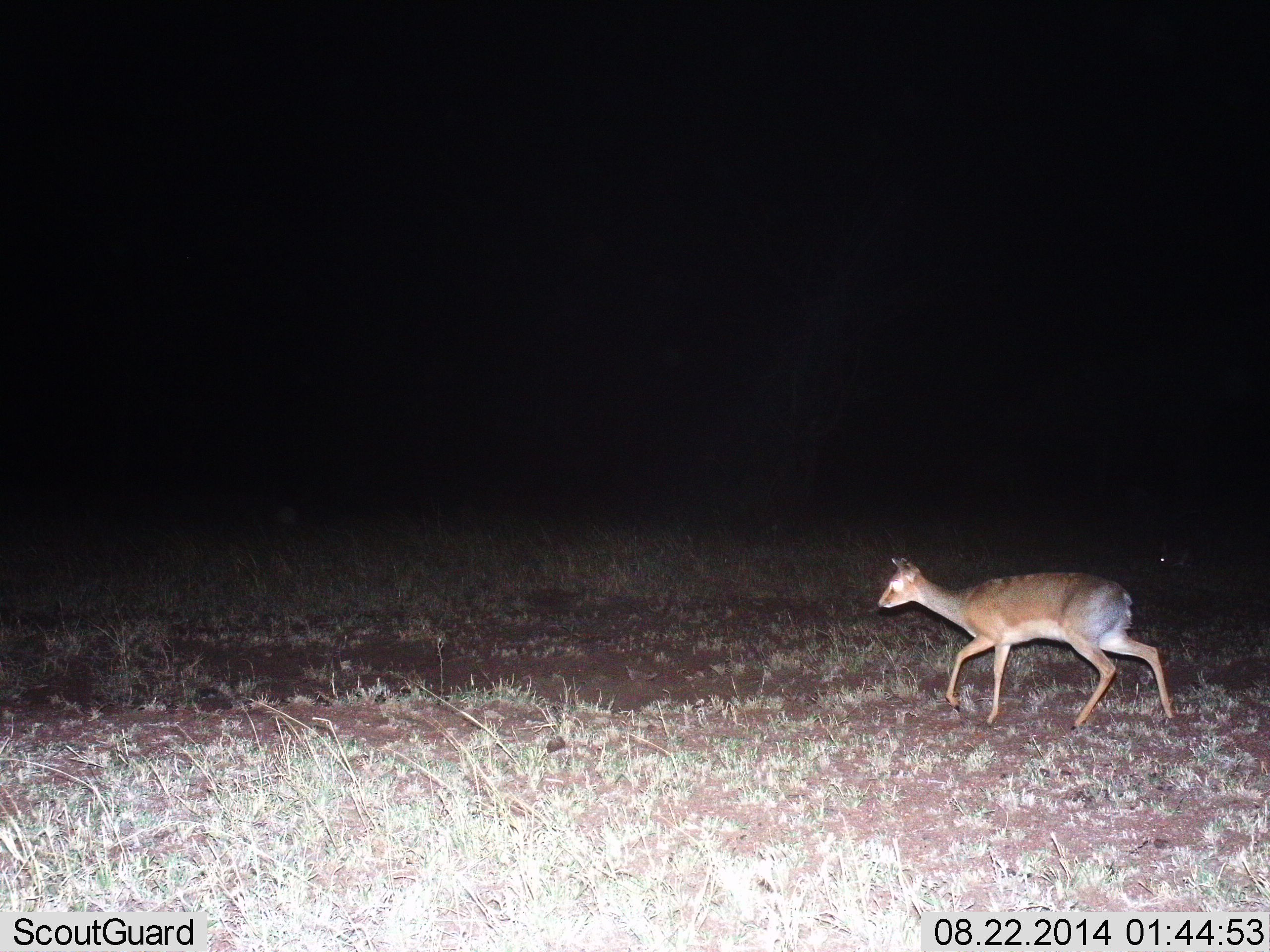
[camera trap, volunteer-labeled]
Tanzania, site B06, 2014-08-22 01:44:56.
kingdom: Animalia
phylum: Chordata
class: Mammalia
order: Artiodactyla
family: Bovidae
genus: Madoqua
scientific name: Madoqua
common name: dikdik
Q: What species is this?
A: Dikdik (Madoqua).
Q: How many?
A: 1.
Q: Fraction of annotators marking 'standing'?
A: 0%.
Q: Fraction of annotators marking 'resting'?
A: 0%.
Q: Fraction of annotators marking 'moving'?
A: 100%.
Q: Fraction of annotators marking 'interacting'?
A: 0%.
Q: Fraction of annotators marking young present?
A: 0%.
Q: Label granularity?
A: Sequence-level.